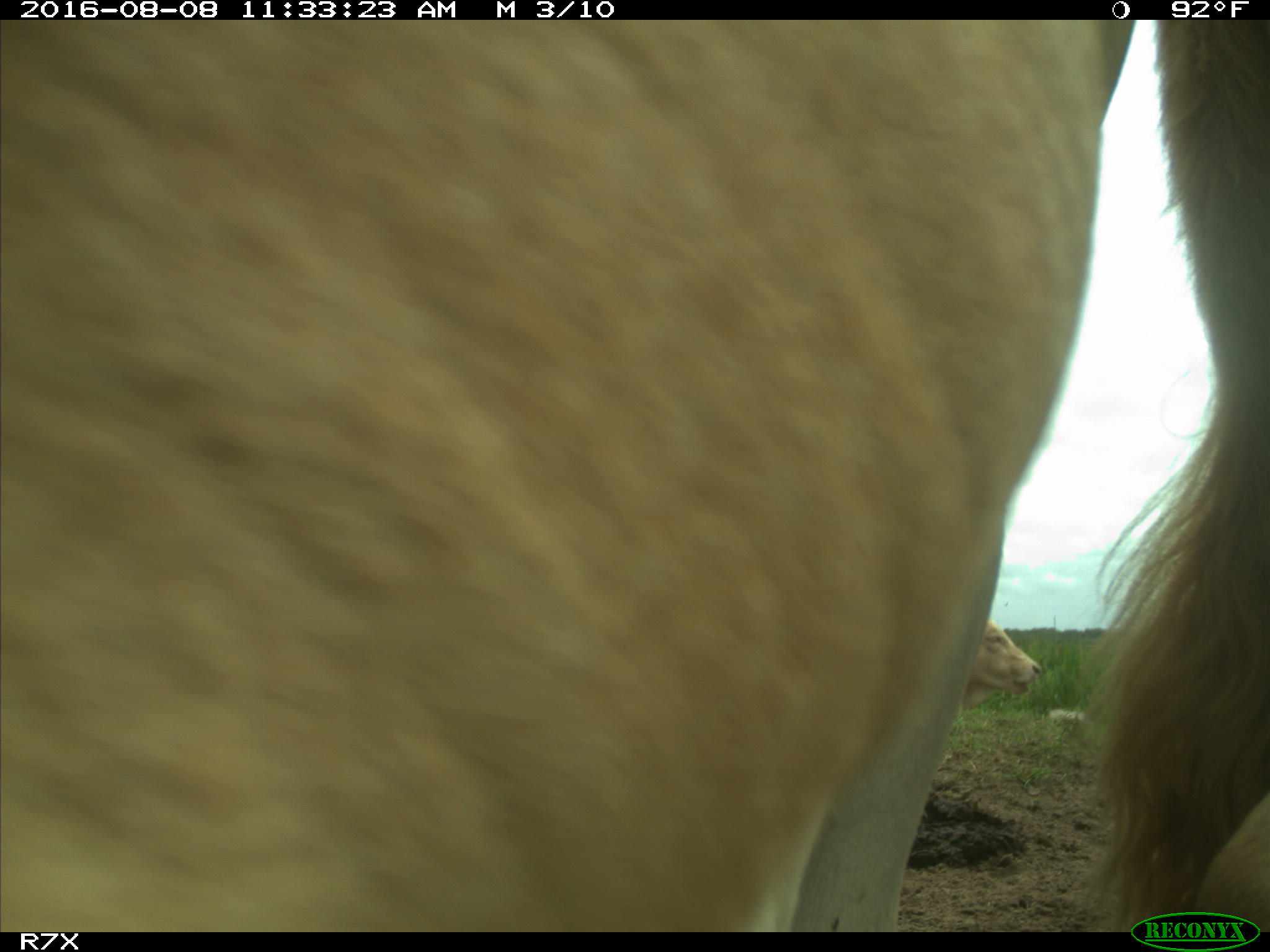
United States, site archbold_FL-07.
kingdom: Animalia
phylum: Chordata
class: Mammalia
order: Artiodactyla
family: Bovidae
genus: Bos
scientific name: Bos taurus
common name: domestic cow